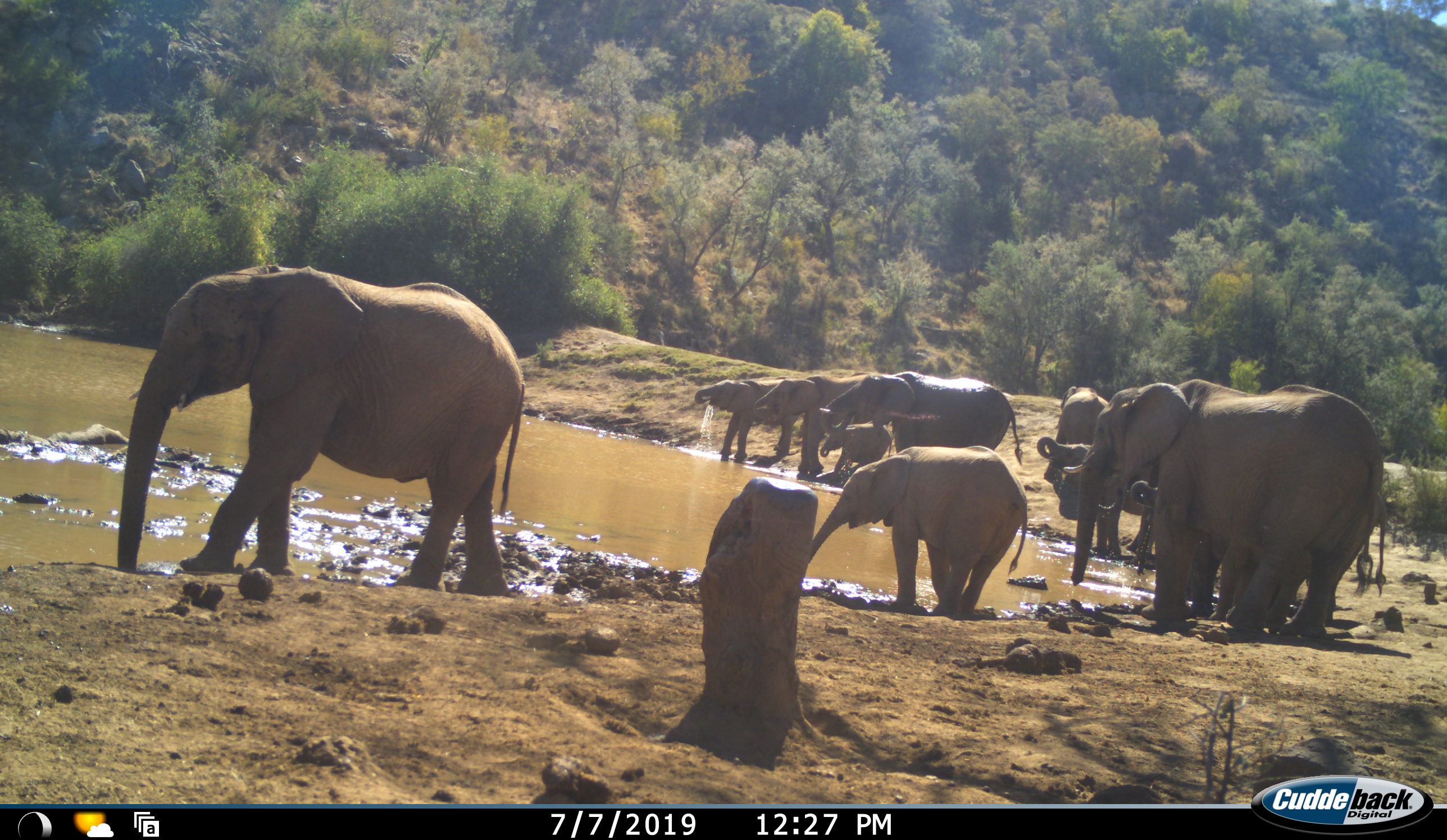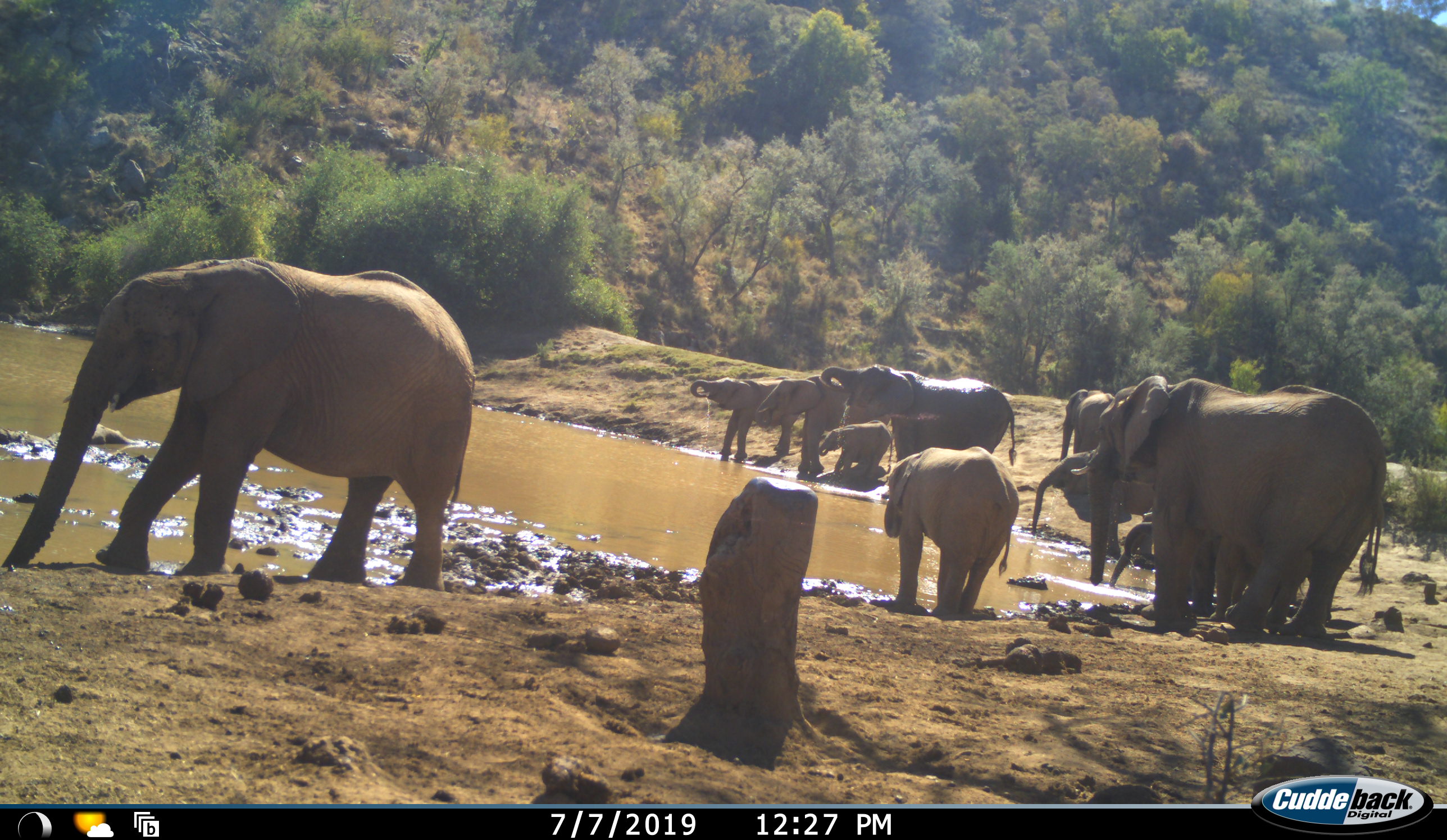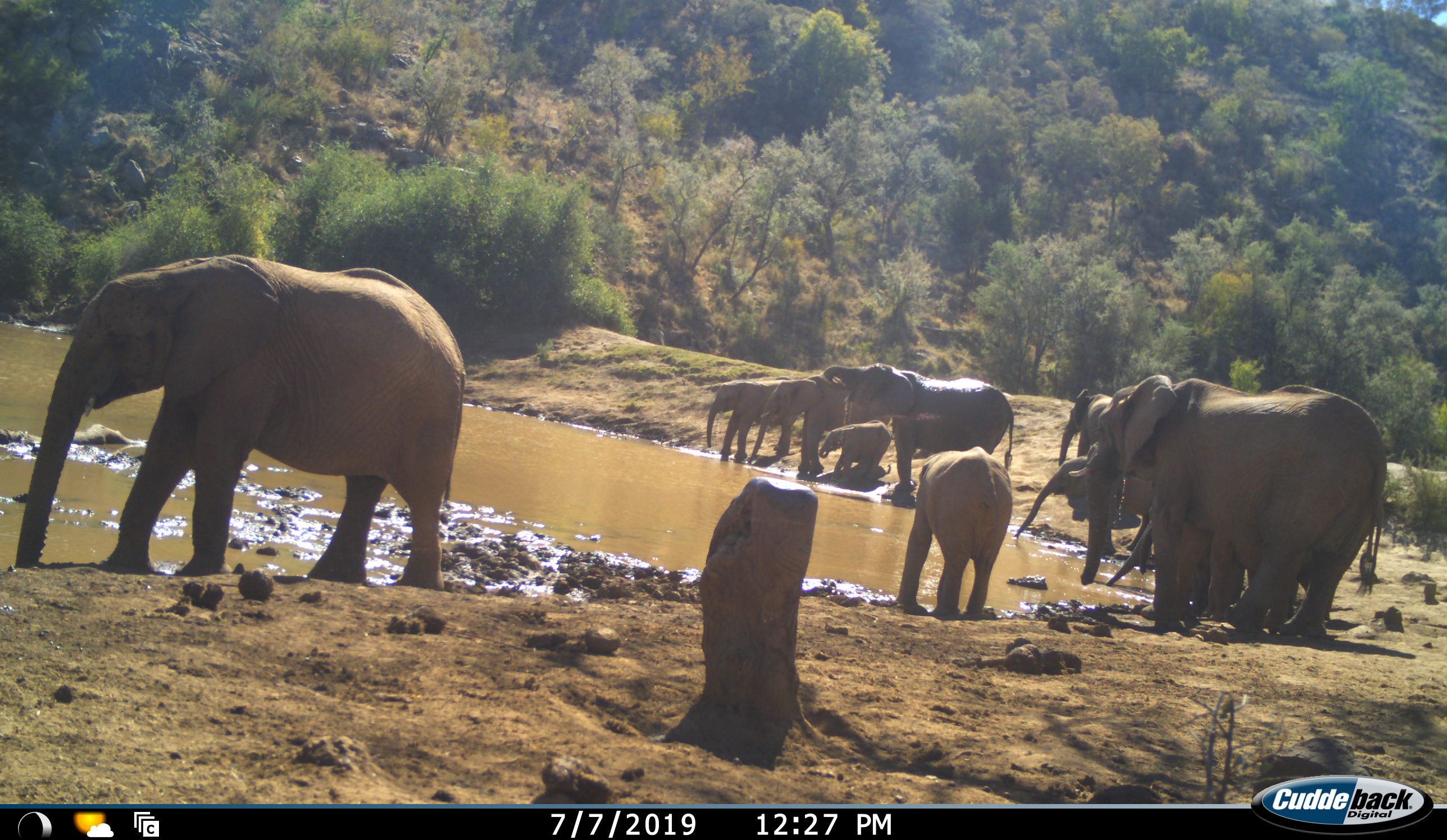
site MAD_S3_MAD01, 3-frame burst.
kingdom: Animalia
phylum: Chordata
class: Mammalia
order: Proboscidea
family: Elephantidae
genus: Loxodonta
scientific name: Loxodonta africana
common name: african bush elephant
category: elephant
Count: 10.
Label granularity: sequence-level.